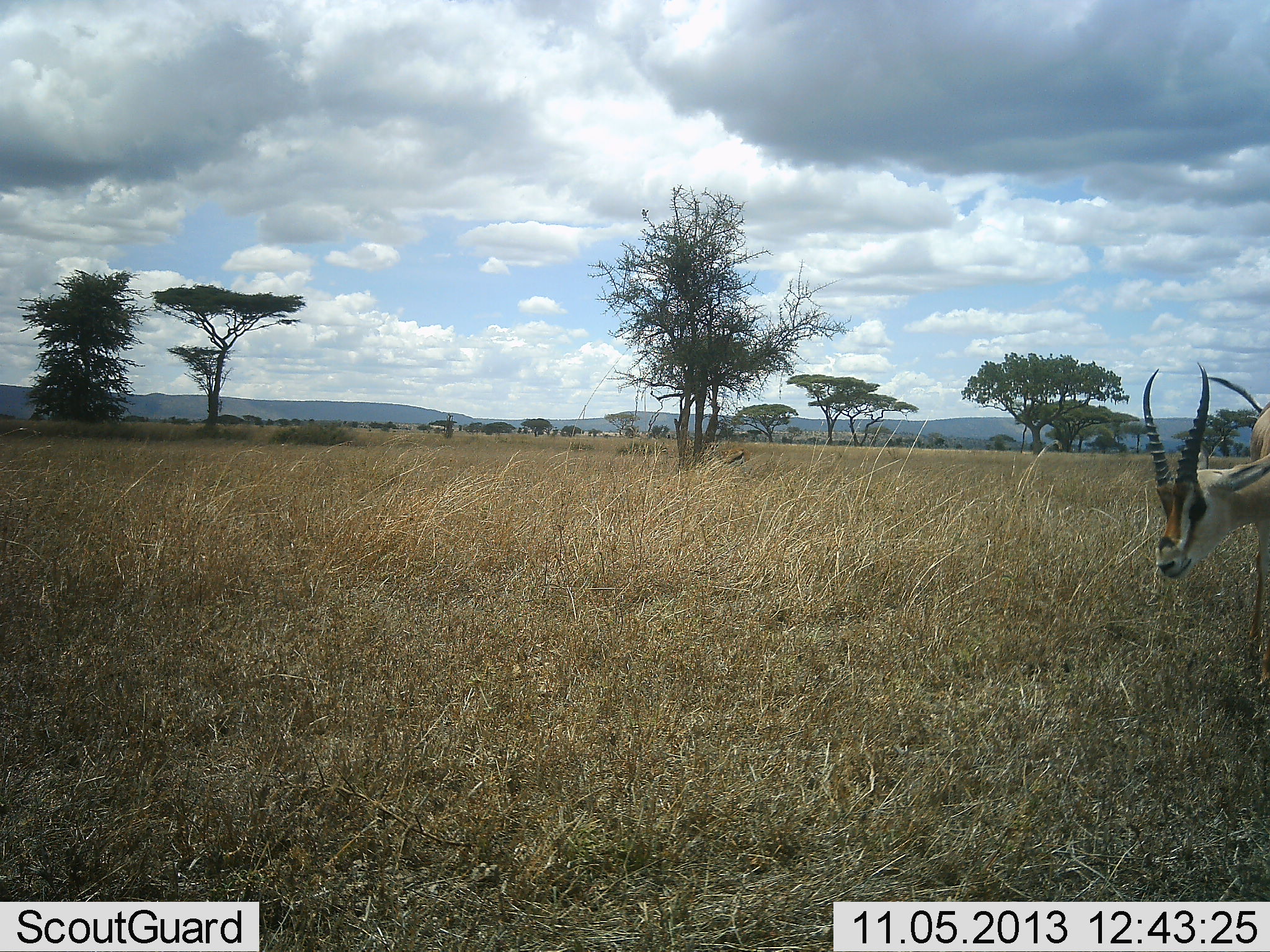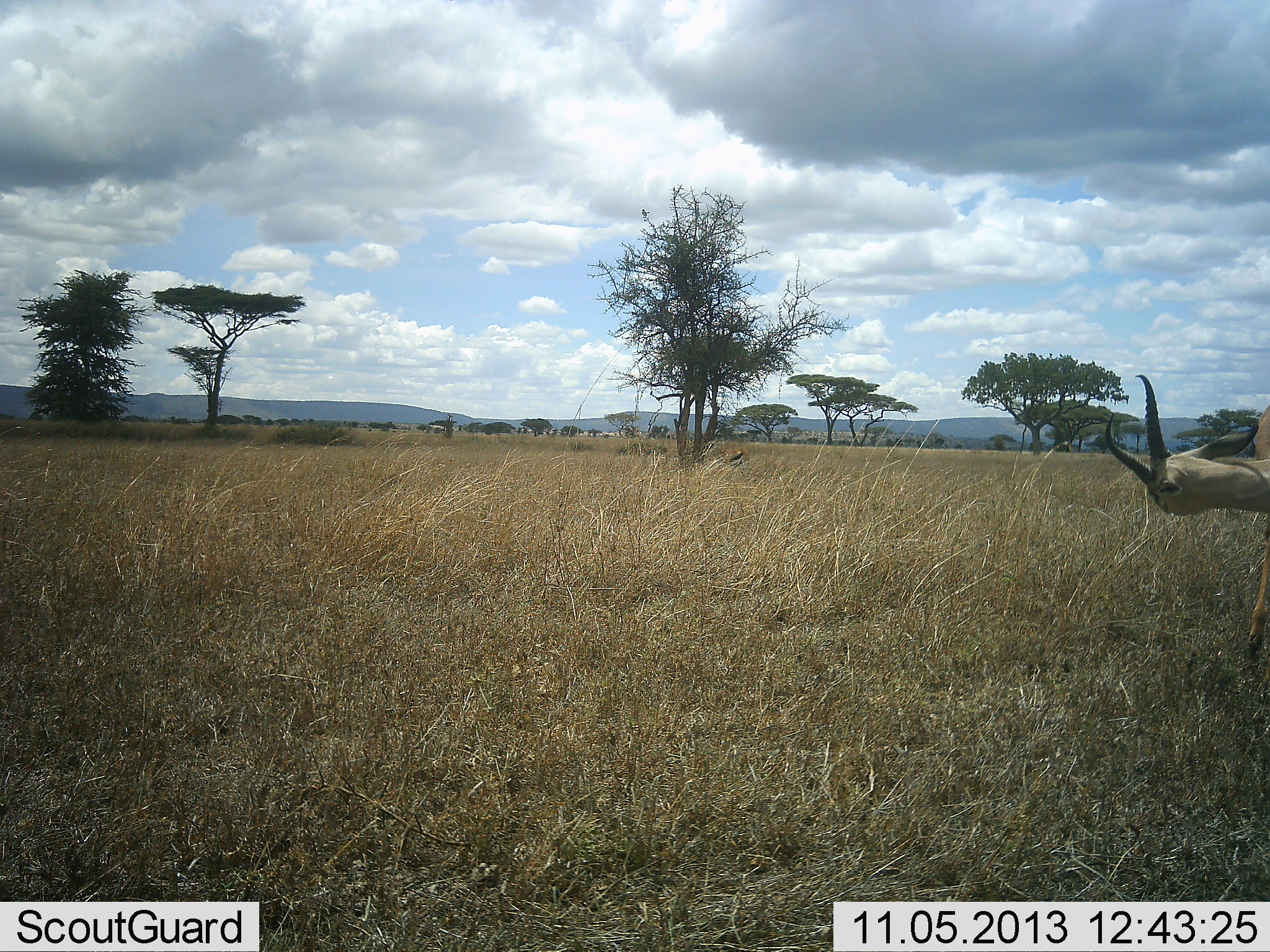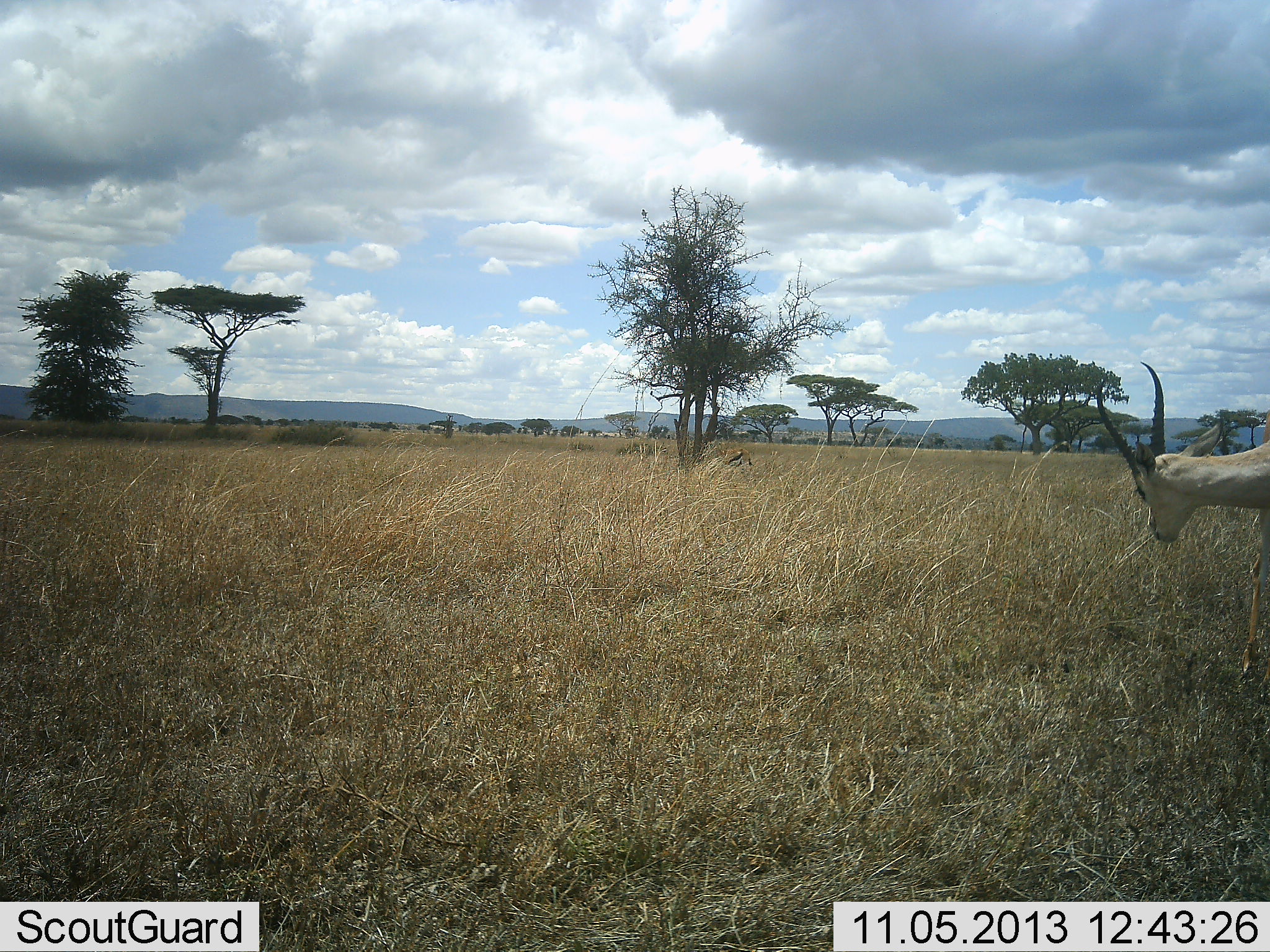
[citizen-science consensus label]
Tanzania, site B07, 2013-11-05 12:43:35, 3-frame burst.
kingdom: Animalia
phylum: Chordata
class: Mammalia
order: Artiodactyla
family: Bovidae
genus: Eudorcas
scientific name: Eudorcas thomsonii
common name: thomson's gazelle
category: gazellethomsons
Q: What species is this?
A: Gazellethomsons (thomson's gazelle) (Eudorcas thomsonii).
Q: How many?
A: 1.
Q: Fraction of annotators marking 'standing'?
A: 76%.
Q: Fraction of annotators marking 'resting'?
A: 5%.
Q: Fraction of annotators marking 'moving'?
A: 19%.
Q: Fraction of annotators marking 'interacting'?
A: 0%.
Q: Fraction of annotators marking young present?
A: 0%.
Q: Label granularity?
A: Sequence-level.